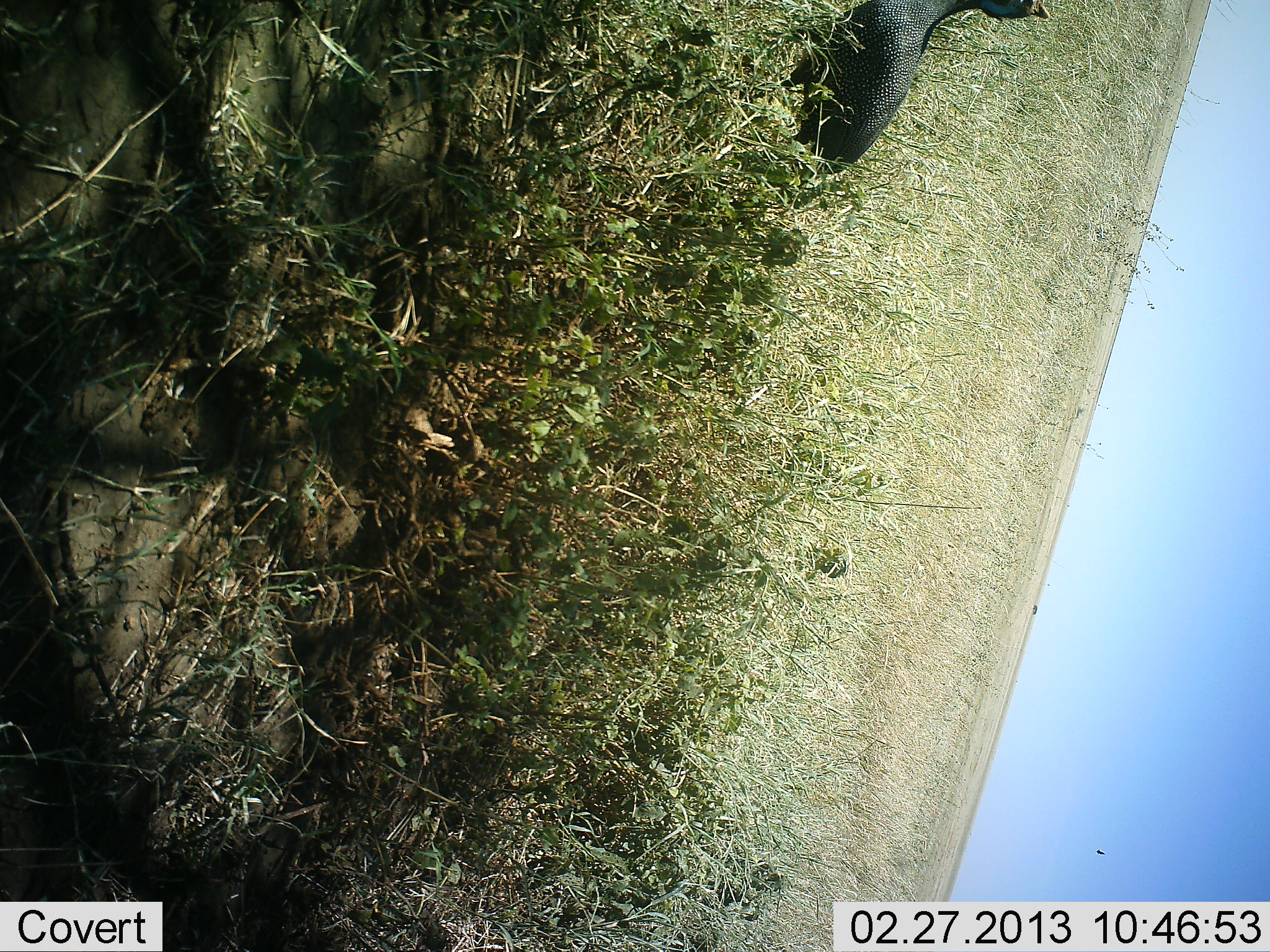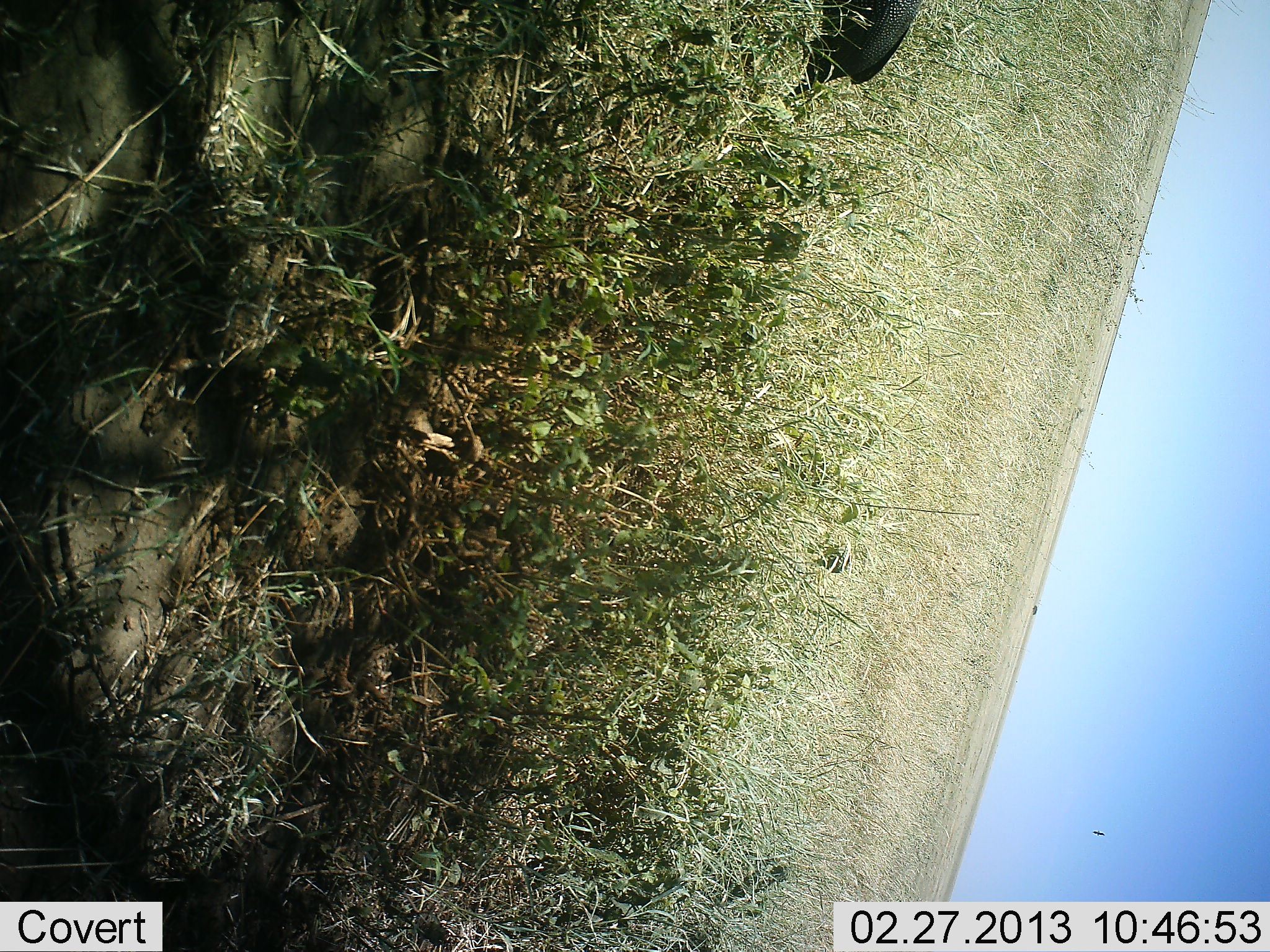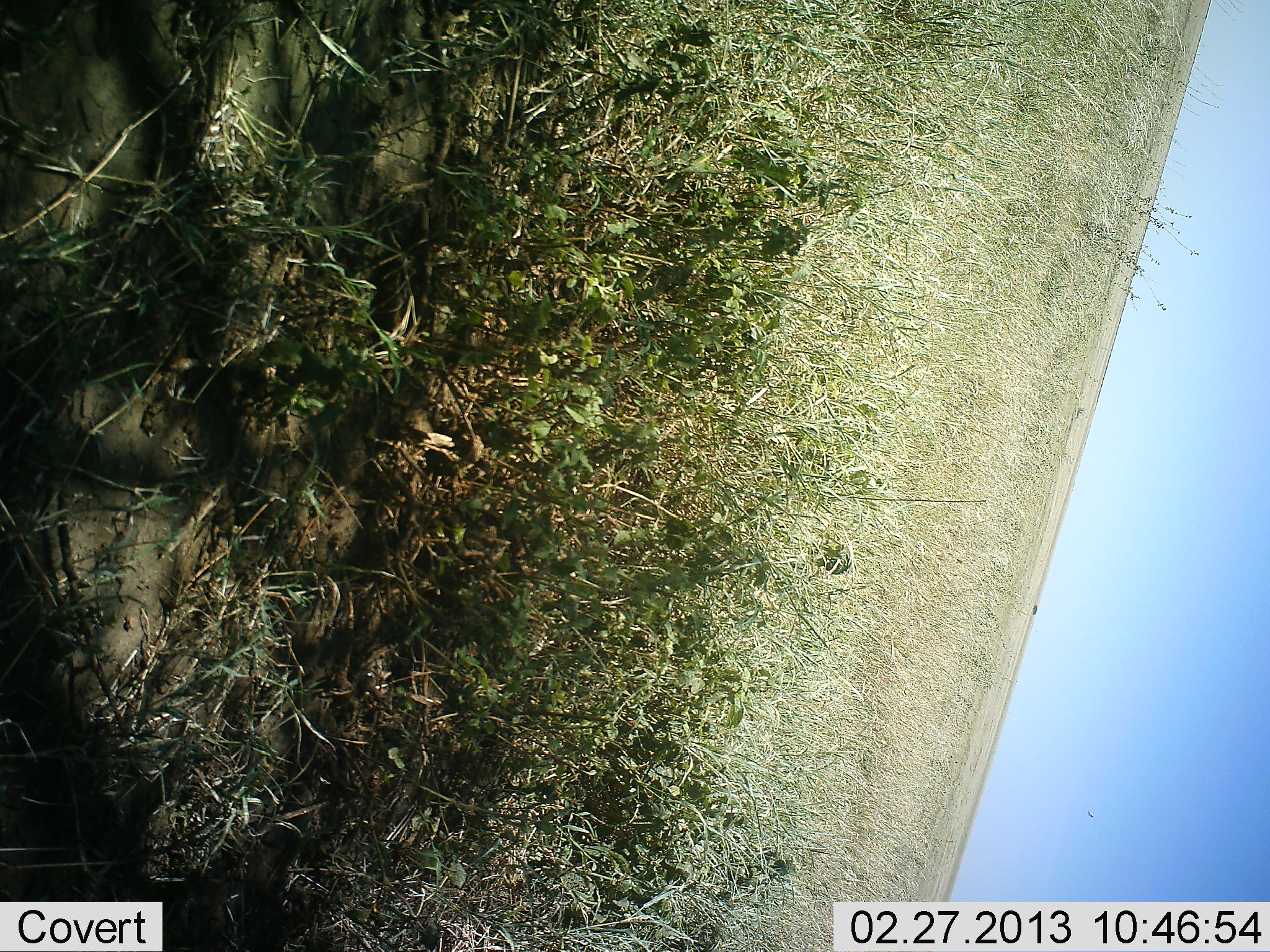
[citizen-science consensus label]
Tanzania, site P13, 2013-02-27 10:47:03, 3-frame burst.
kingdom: Animalia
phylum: Chordata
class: Aves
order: Galliformes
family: Numididae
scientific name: Numididae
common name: guinea fowl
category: guineafowl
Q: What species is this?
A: Guineafowl (guinea fowl) (Numididae).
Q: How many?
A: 1.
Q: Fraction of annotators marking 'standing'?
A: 6%.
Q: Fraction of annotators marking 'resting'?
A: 0%.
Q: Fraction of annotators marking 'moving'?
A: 94%.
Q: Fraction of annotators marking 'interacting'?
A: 0%.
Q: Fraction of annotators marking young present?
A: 0%.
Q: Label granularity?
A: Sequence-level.